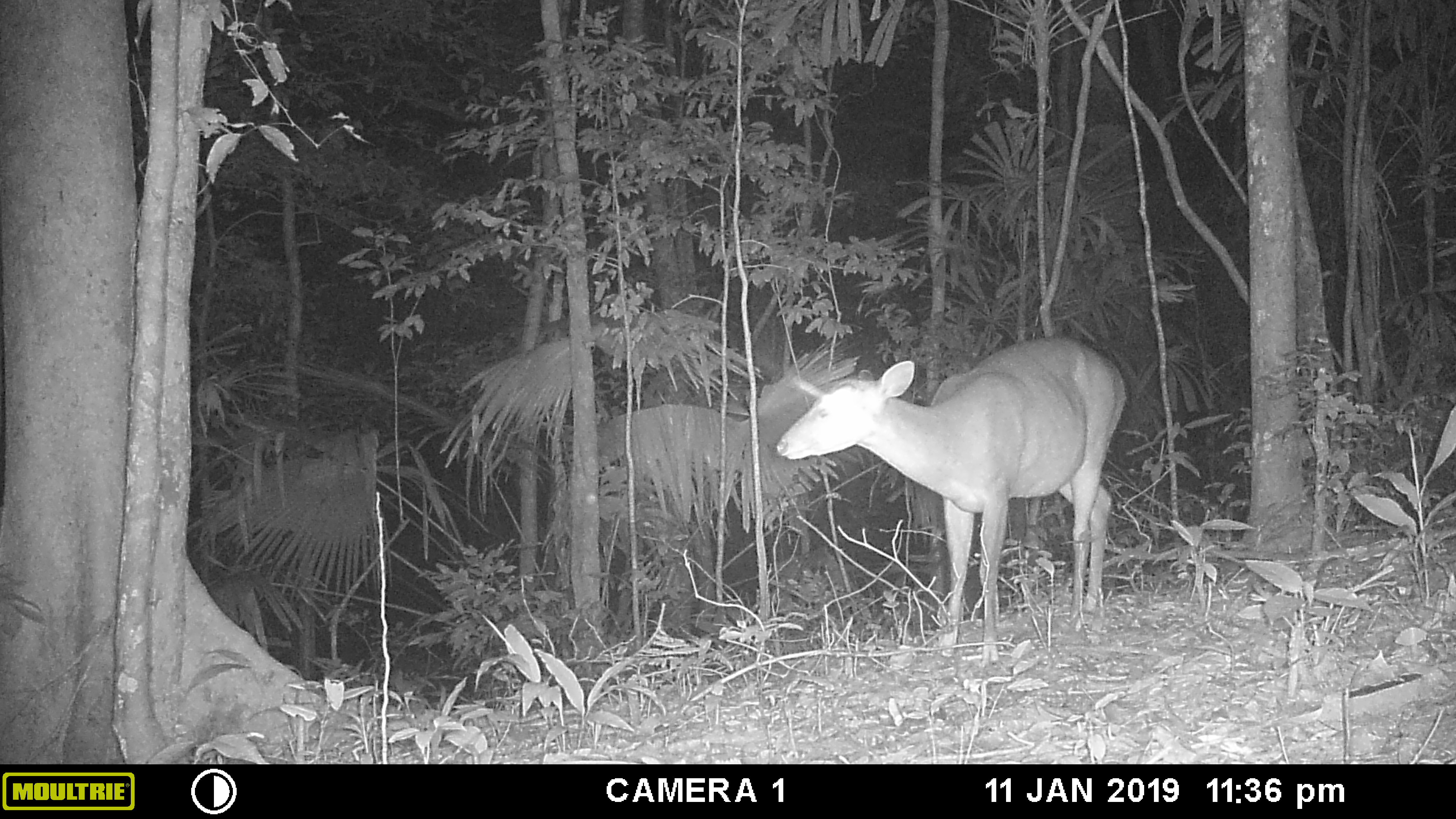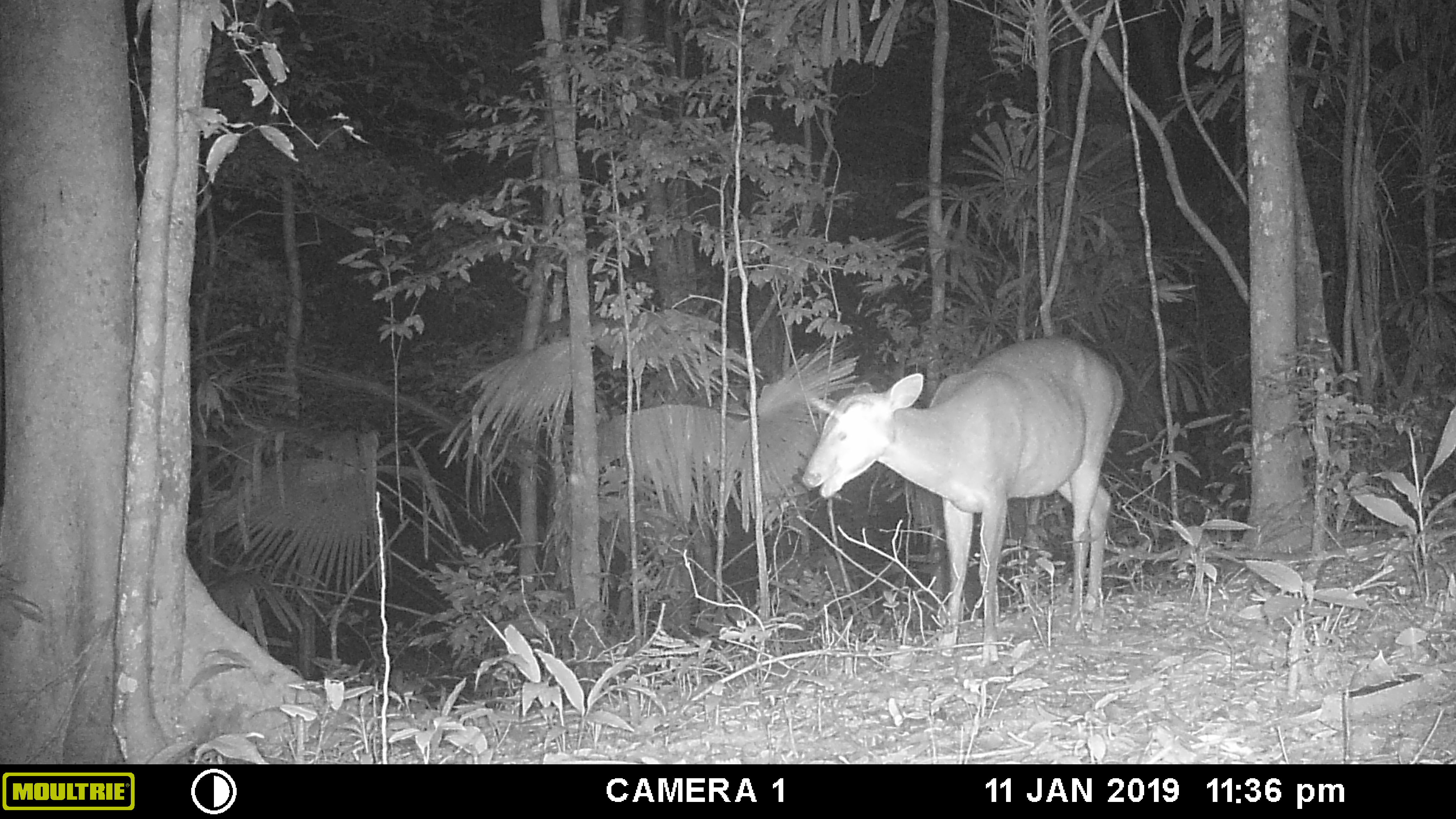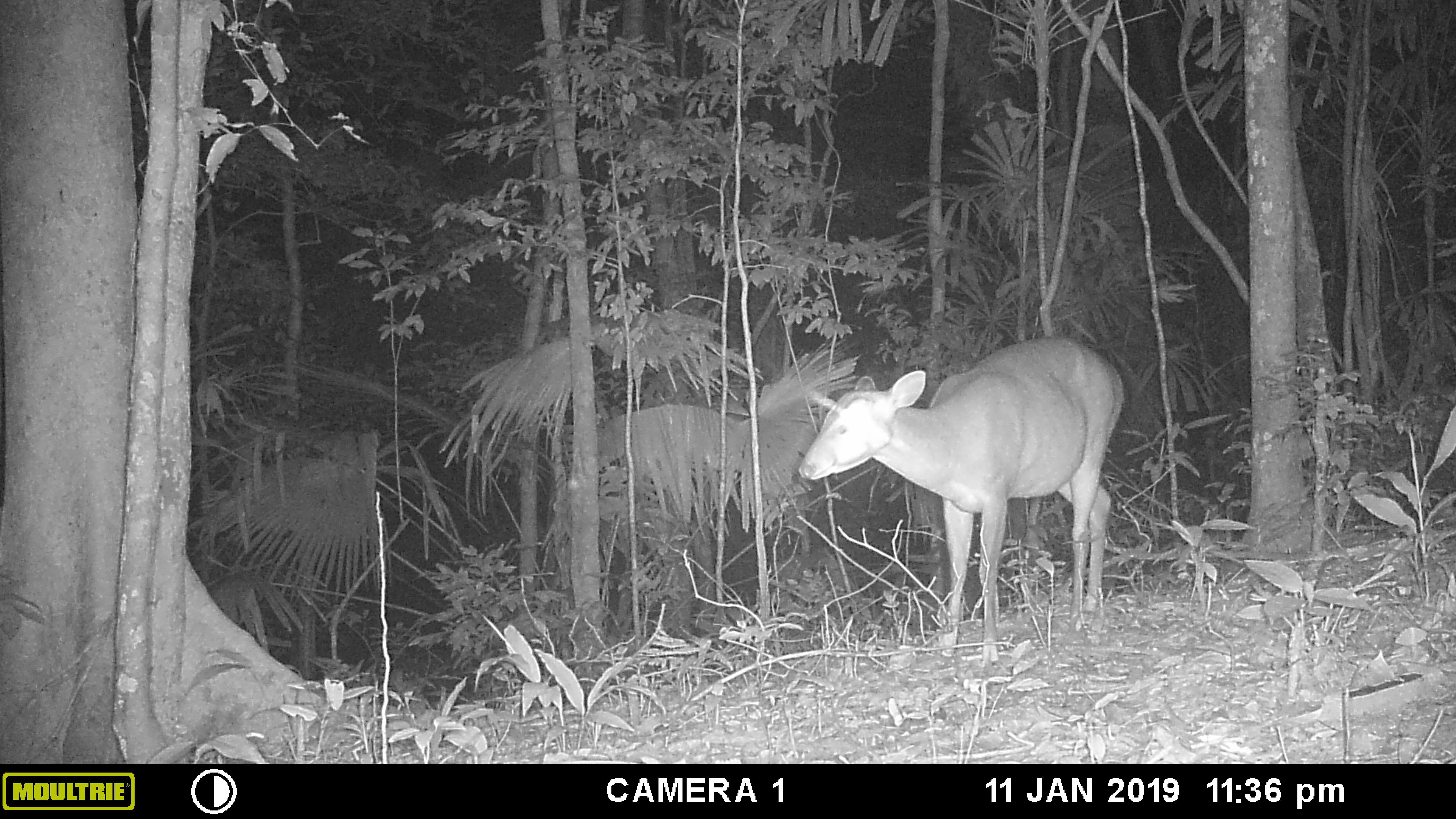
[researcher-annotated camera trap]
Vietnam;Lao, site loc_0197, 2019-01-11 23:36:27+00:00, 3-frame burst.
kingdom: Animalia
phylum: Chordata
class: Mammalia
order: Artiodactyla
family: Cervidae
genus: Muntiacus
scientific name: Muntiacus vuquangensis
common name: large-antlered muntjac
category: large antlered muntjac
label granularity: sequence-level